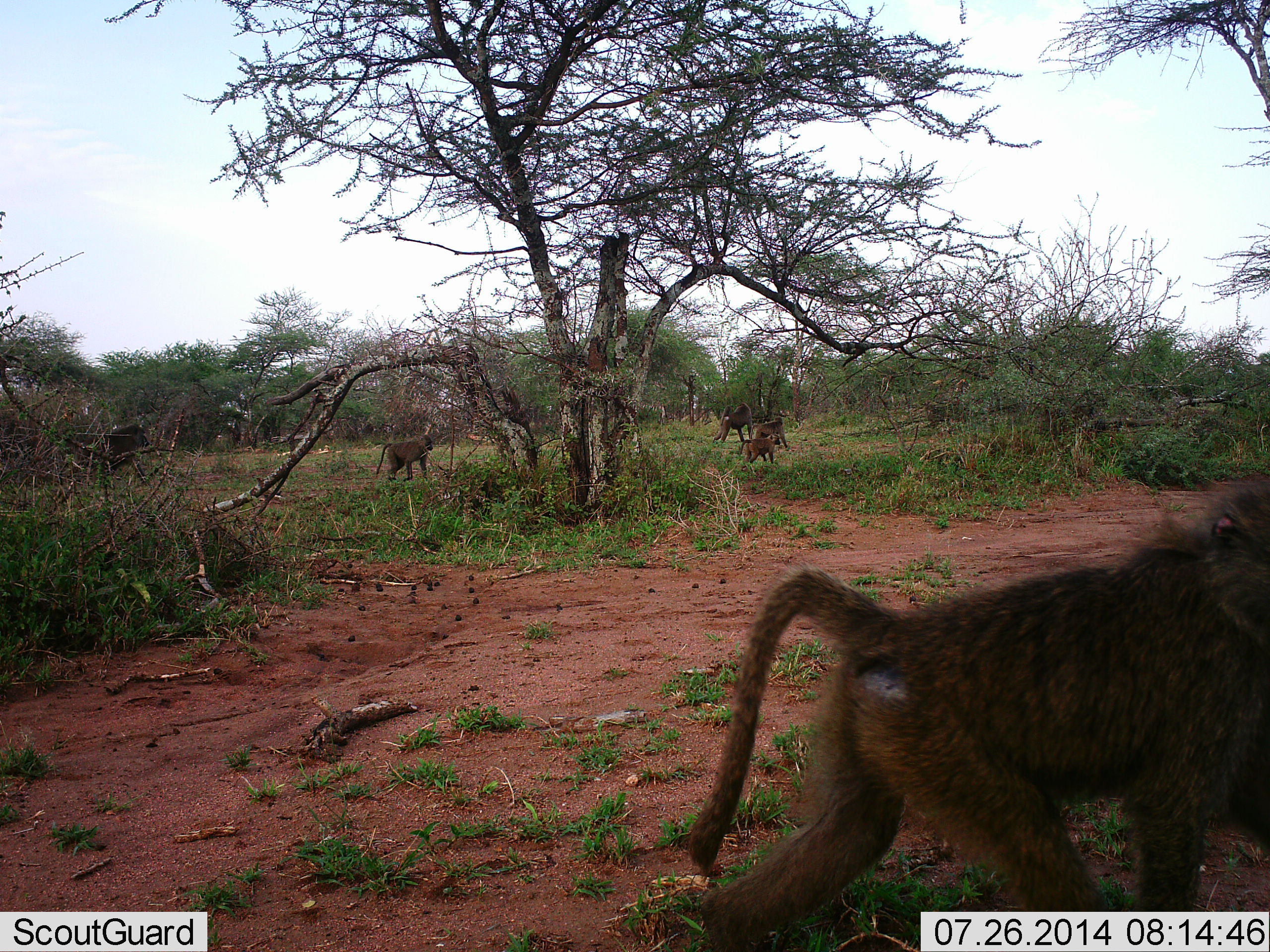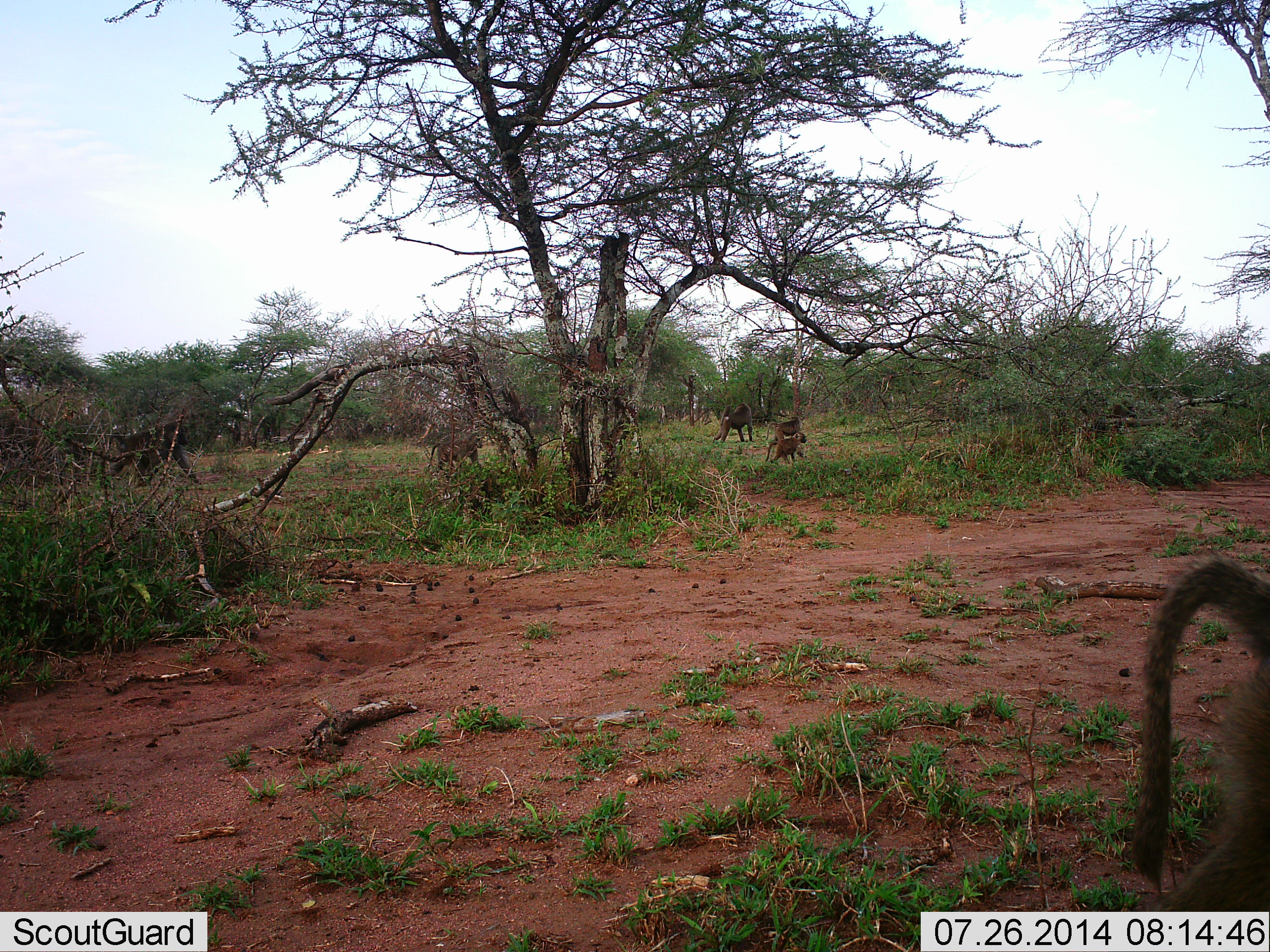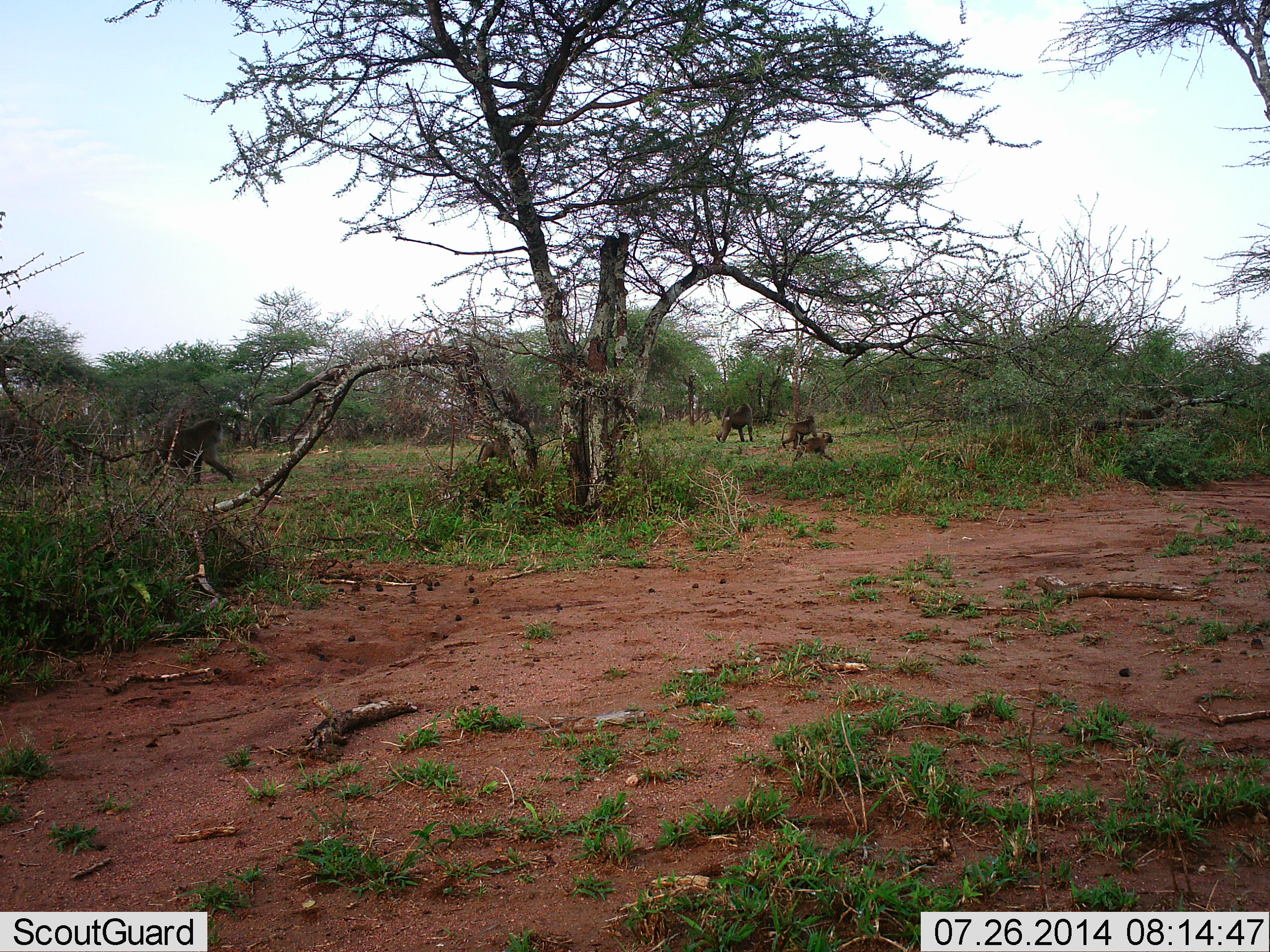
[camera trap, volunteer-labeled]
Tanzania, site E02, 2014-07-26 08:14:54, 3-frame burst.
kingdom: Animalia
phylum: Chordata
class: Mammalia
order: Primates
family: Cercopithecidae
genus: Papio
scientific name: Papio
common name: baboon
Baboon (Papio), count 8. Behavior (volunteer vote fractions): standing 20%, resting 0%, moving 100%, interacting 0%. Young present (vote fraction): 40%. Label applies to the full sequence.